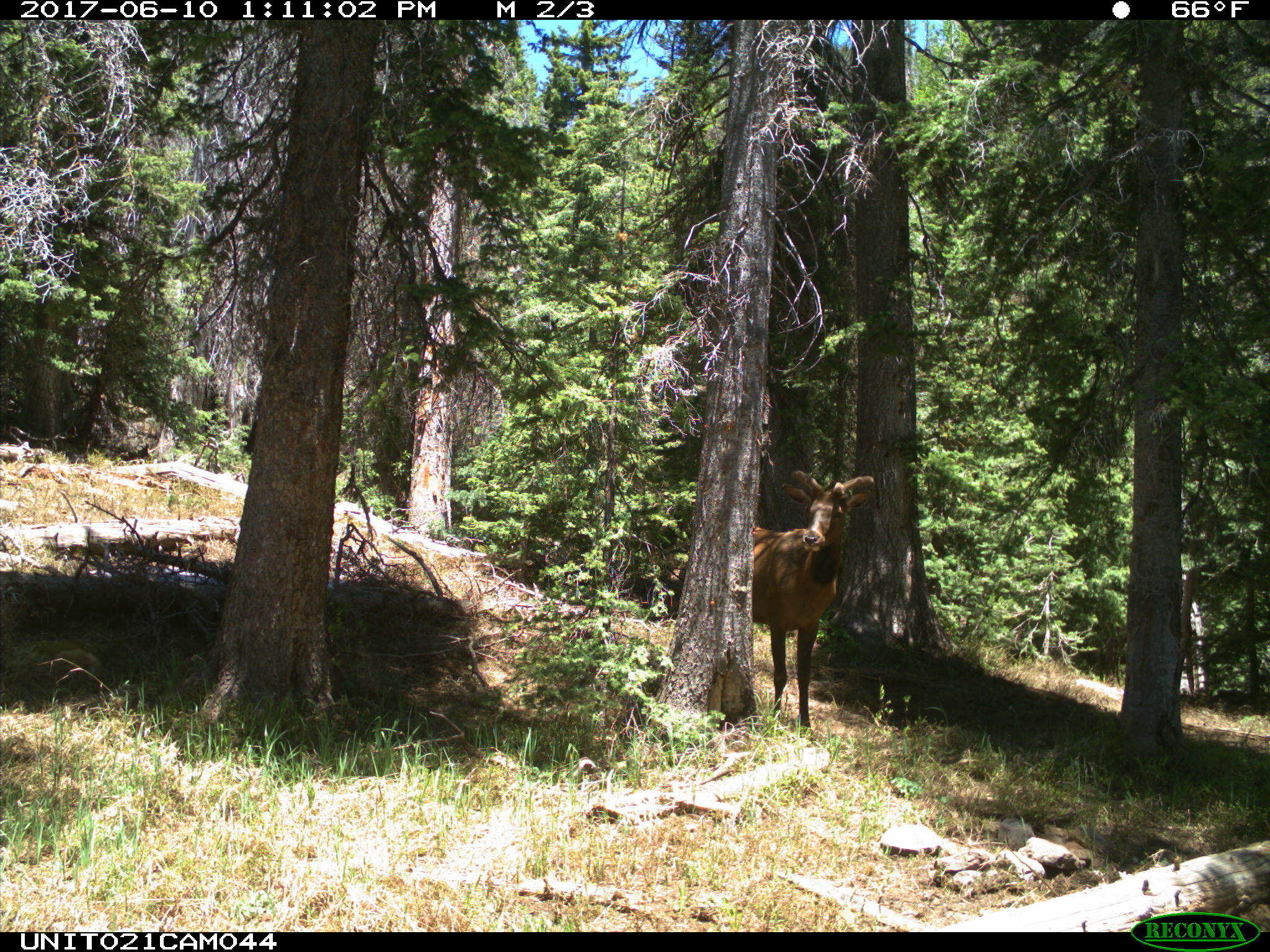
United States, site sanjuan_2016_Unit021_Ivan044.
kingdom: Animalia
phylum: Chordata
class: Mammalia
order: Artiodactyla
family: Cervidae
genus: Cervus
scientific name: Cervus elaphus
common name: red deer